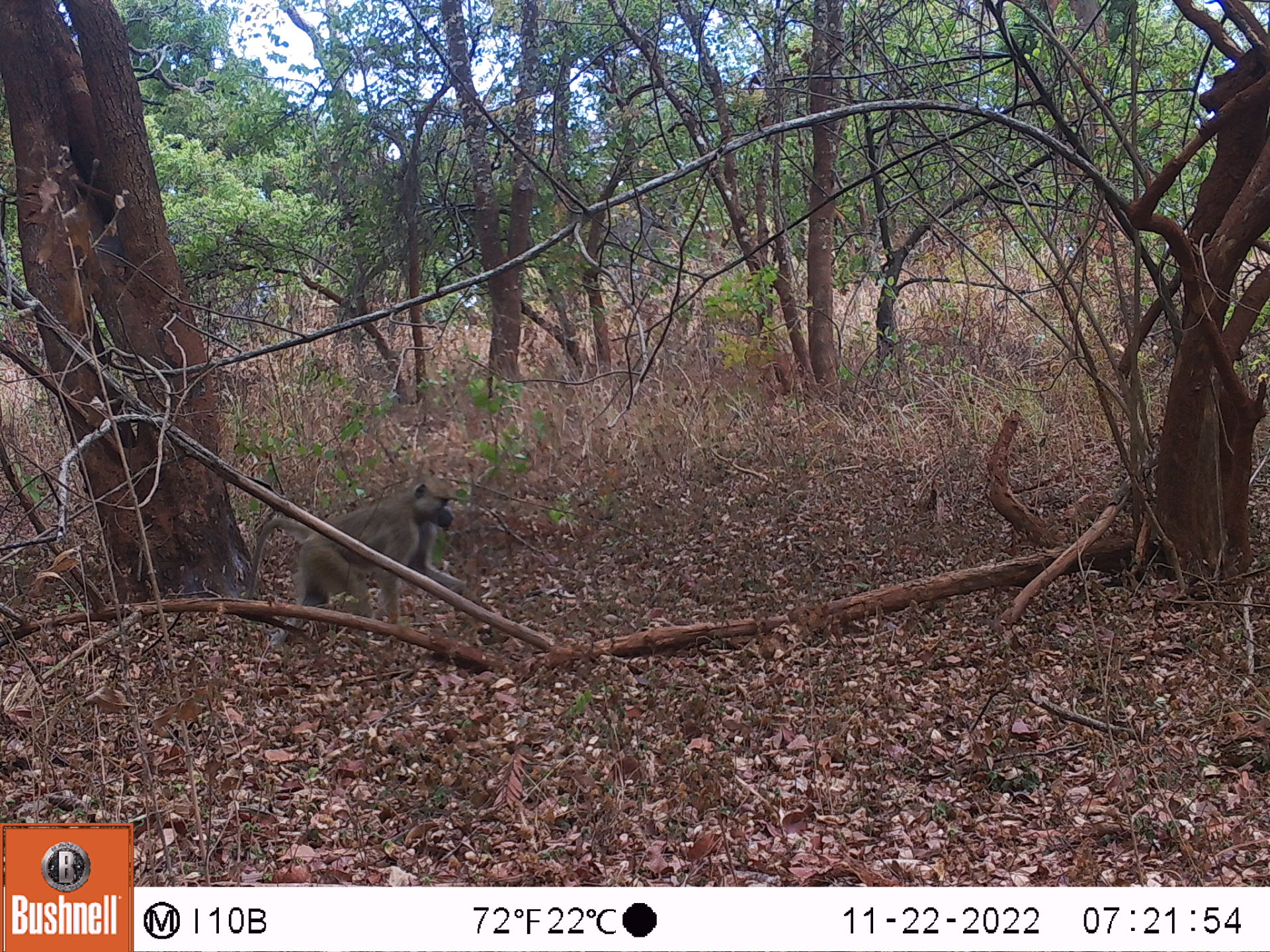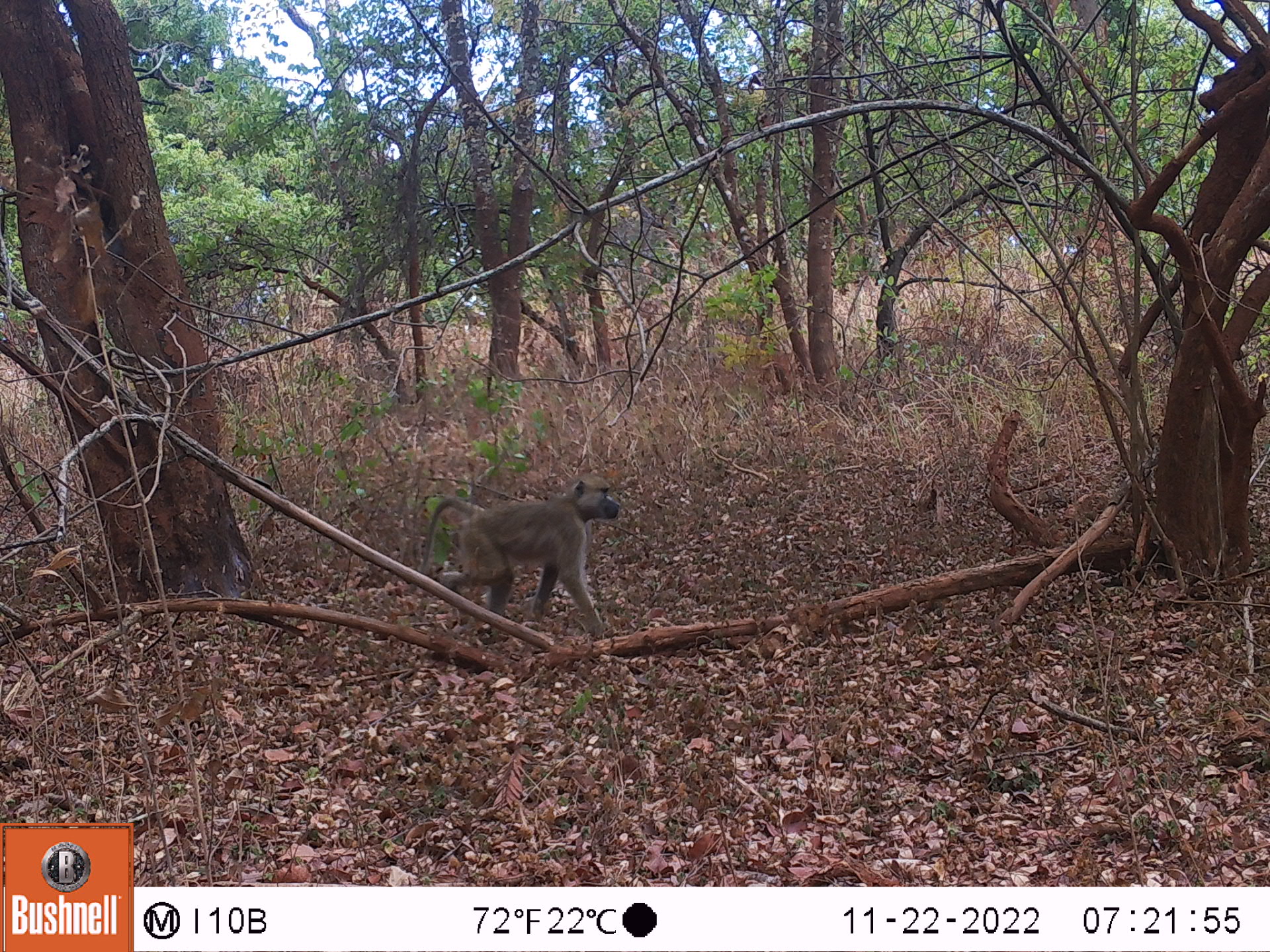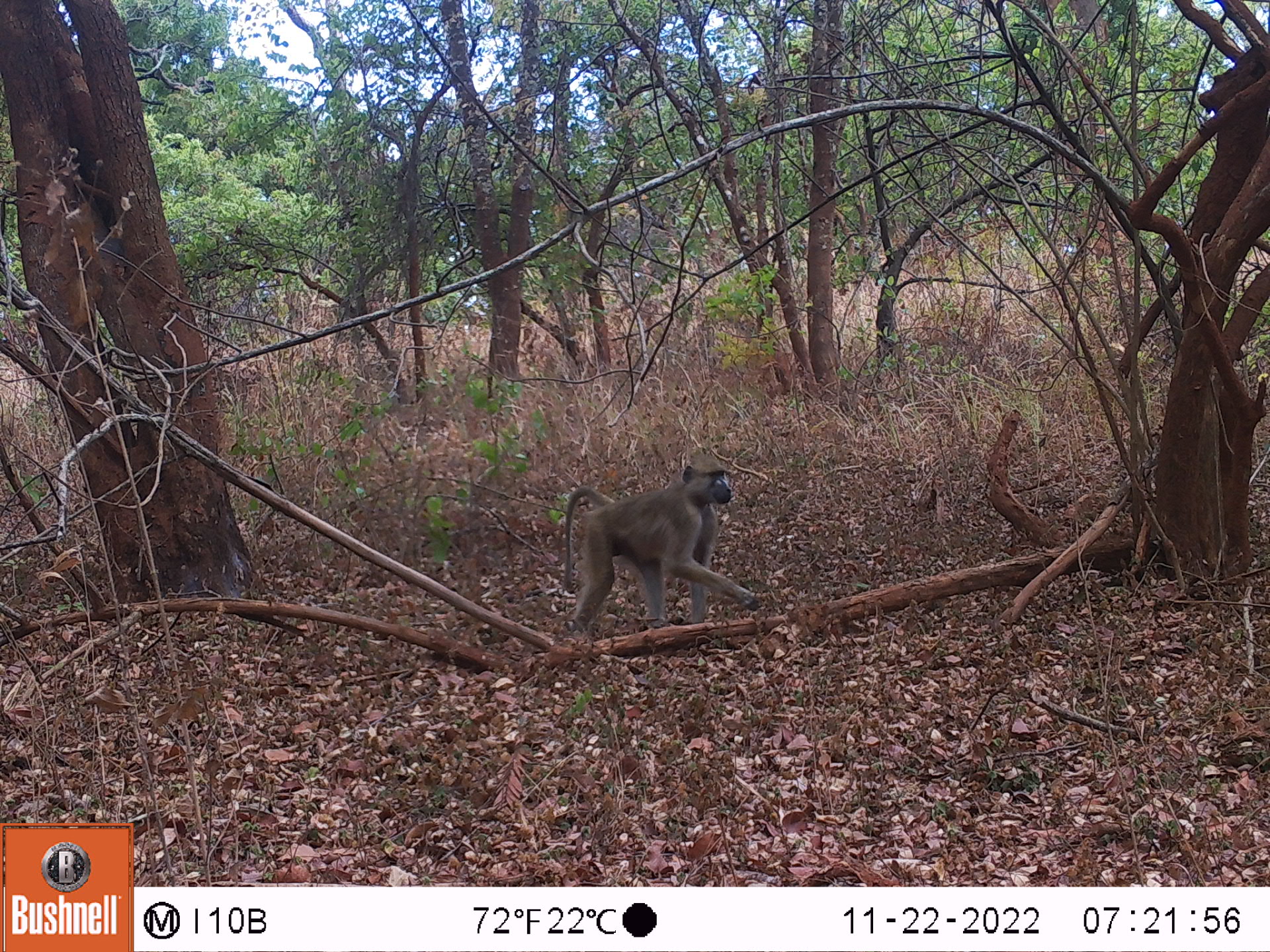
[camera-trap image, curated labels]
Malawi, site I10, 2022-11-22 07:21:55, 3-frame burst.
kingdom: Animalia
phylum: Chordata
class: Mammalia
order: Primates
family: Cercopithecidae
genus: Papio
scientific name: Papio cynocephalus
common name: yellow baboon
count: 1